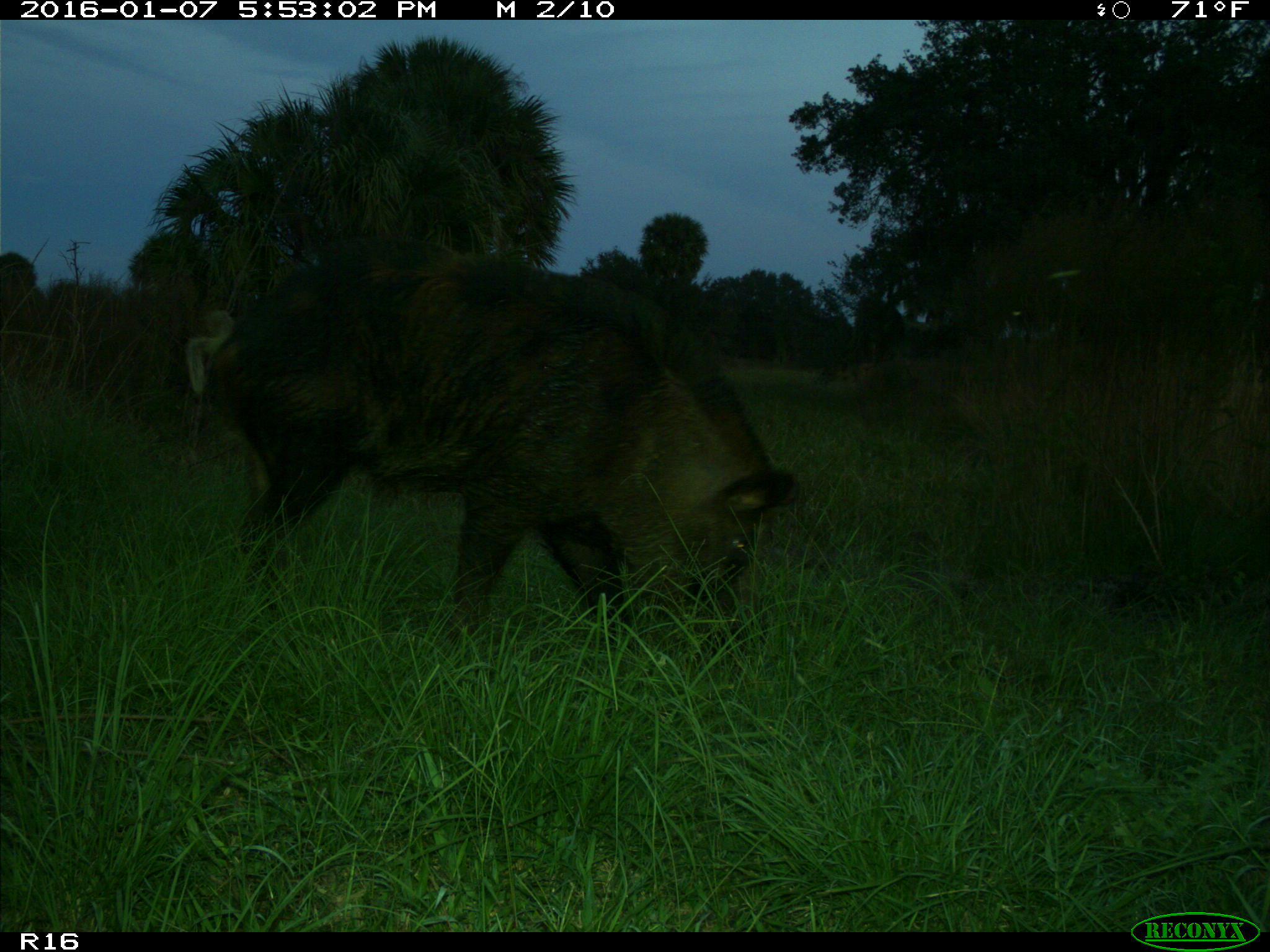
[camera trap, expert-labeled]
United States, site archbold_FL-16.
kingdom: Animalia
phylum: Chordata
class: Mammalia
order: Artiodactyla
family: Suidae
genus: Sus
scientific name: Sus scrofa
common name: wild boar